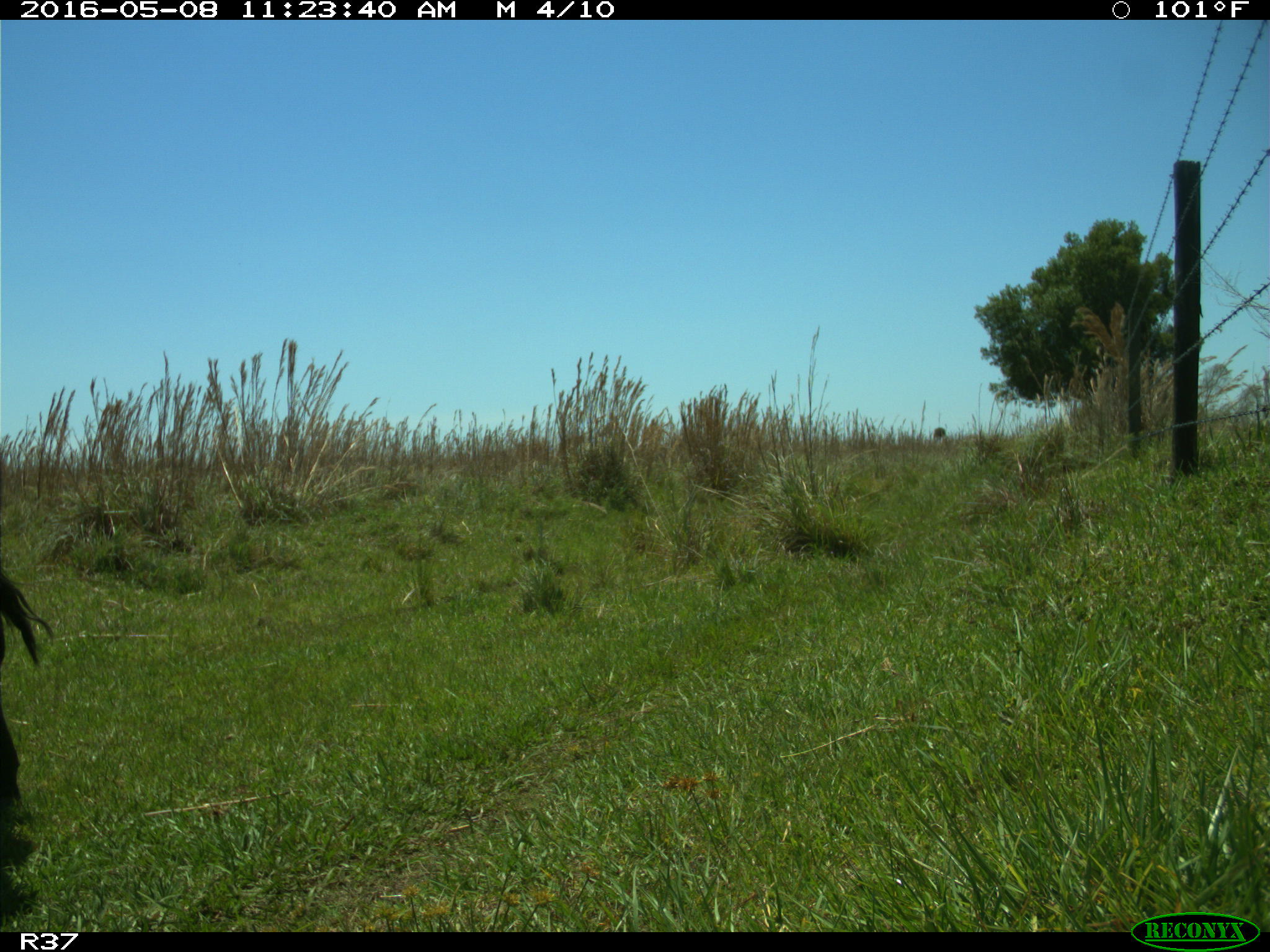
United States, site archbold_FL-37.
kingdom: Animalia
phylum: Chordata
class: Mammalia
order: Artiodactyla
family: Bovidae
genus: Bos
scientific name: Bos taurus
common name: domestic cow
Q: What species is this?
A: Bos taurus (domestic cow).